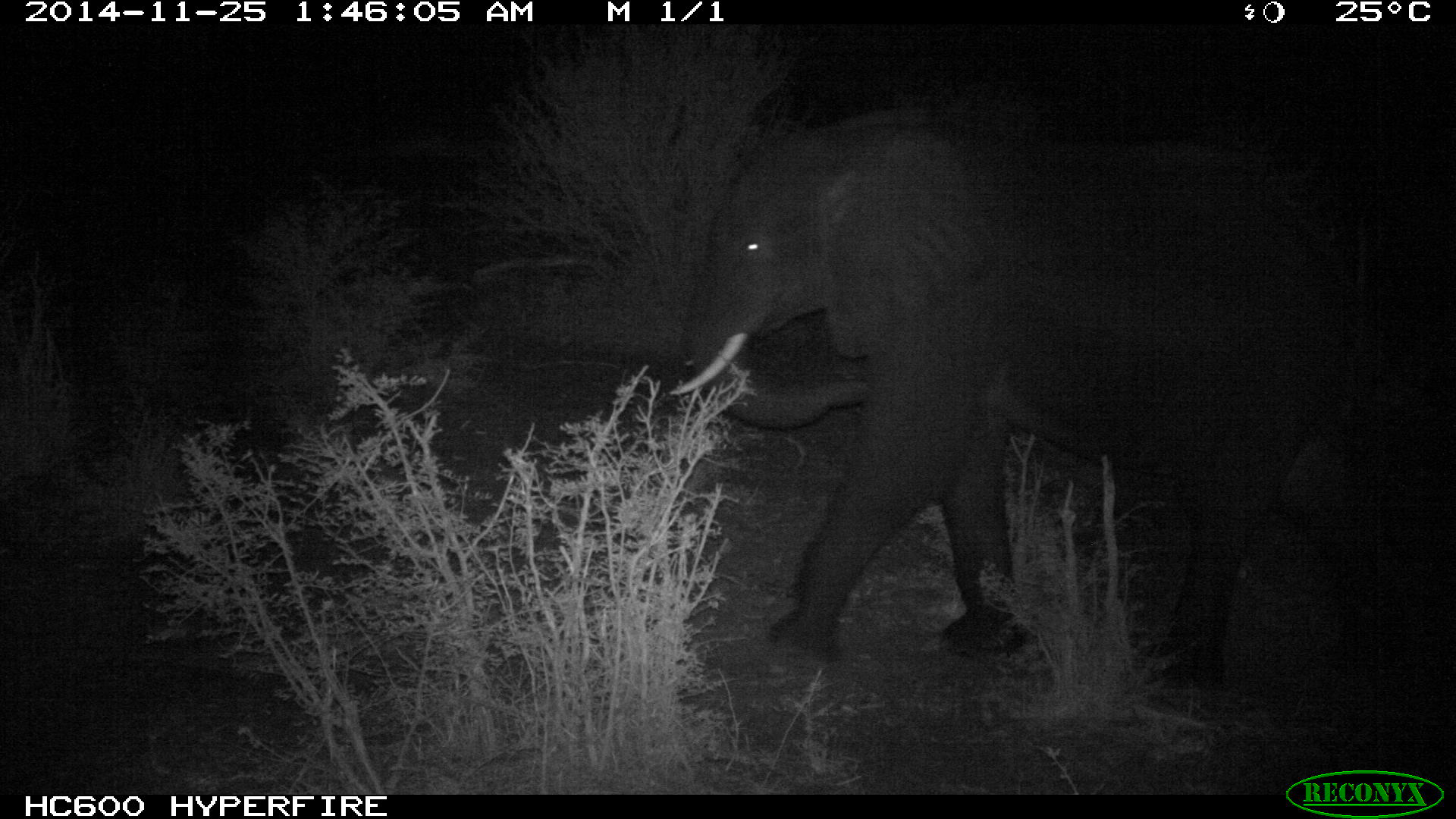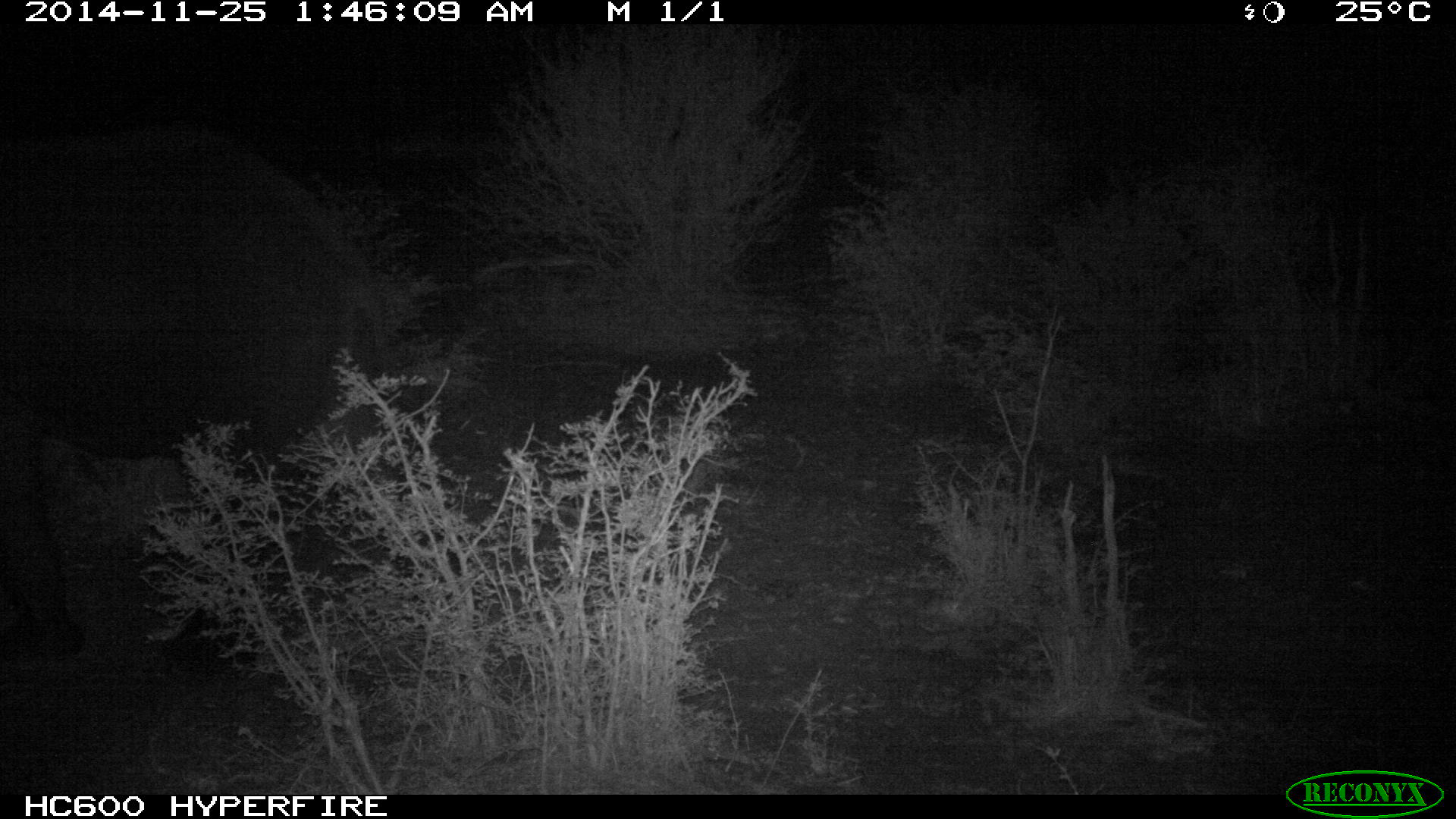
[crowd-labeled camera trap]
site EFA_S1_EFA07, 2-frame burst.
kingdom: Animalia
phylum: Chordata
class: Mammalia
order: Proboscidea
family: Elephantidae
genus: Loxodonta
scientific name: Loxodonta africana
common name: african bush elephant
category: elephant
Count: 1.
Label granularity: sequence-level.